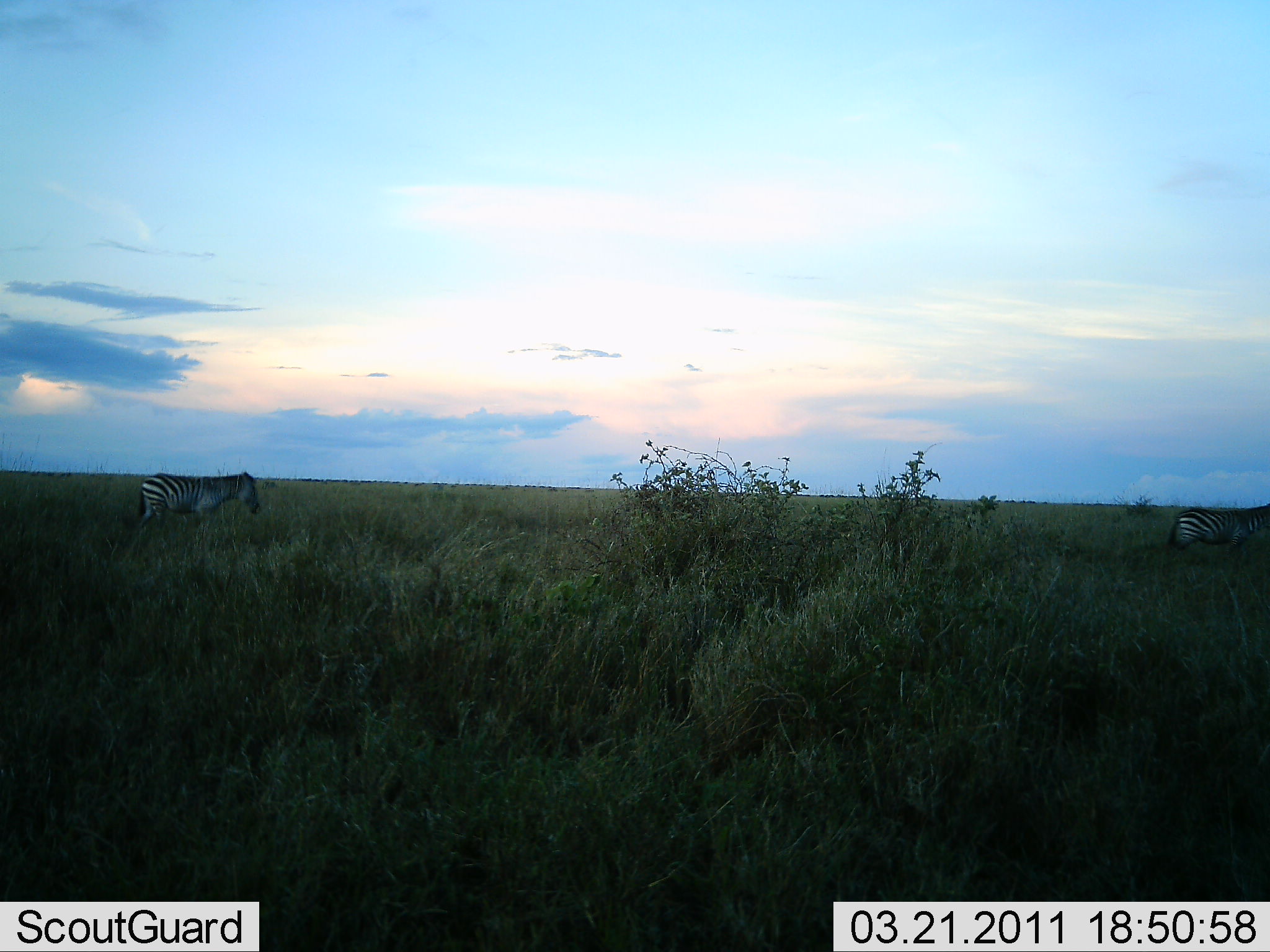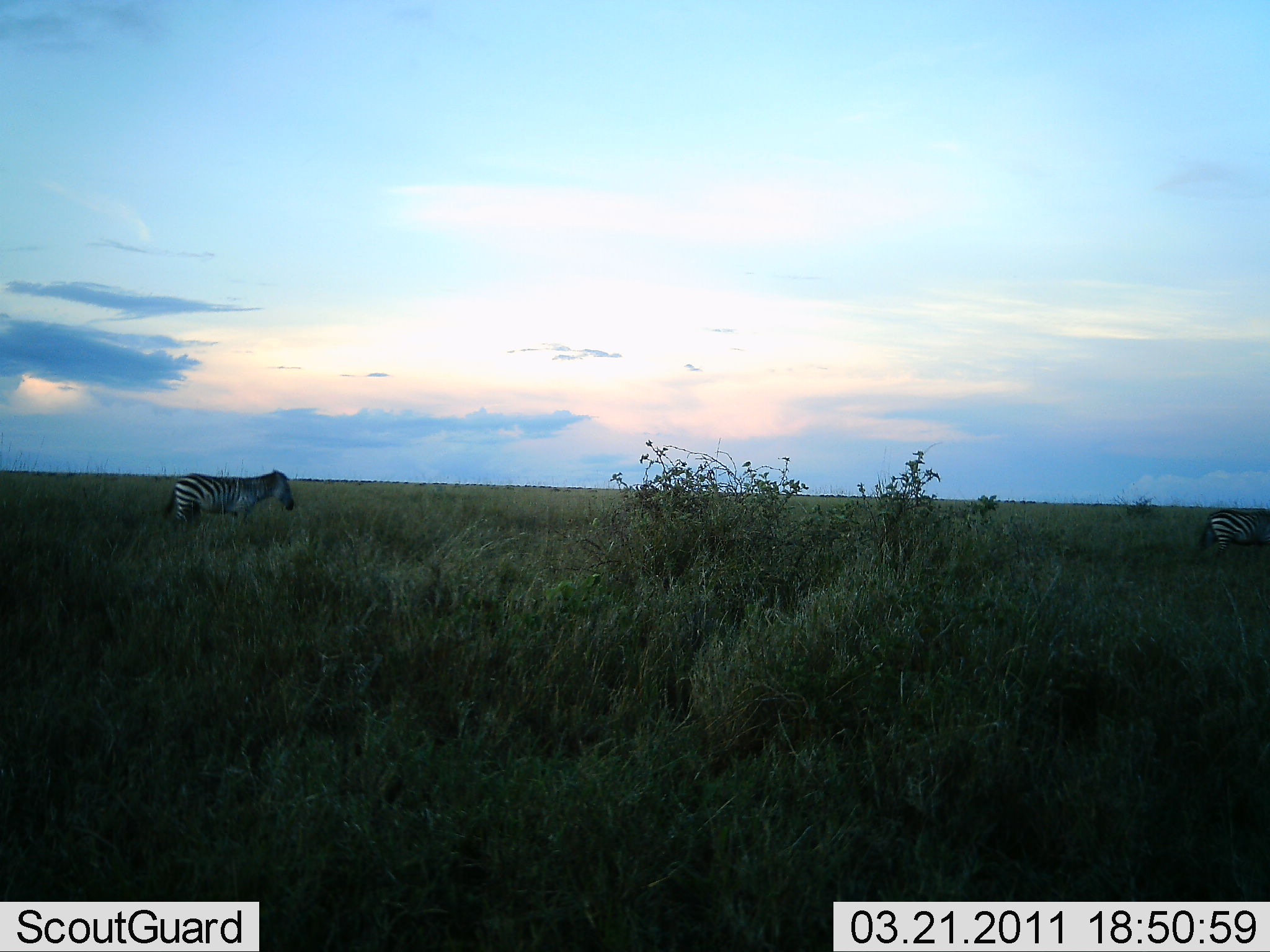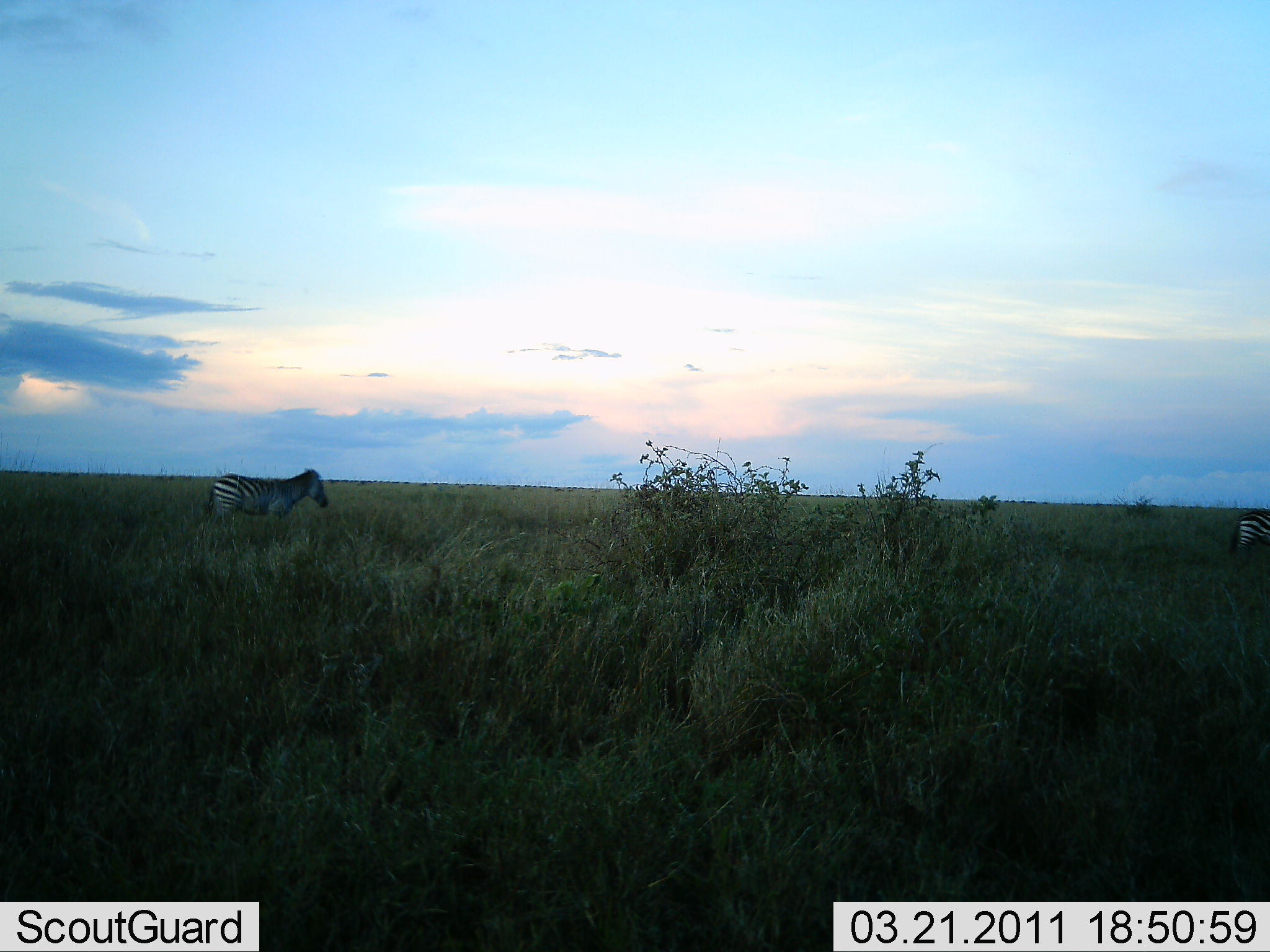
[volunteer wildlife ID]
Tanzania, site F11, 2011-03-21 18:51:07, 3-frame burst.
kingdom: Animalia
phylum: Chordata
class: Mammalia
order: Perissodactyla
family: Equidae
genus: Equus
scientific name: Equus quagga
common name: plains zebra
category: zebra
Zebra (plains zebra) (Equus quagga), count 2. Behavior (volunteer vote fractions): standing 0%, resting 0%, moving 100%, interacting 0%. Young present (vote fraction): 0%. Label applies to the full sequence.